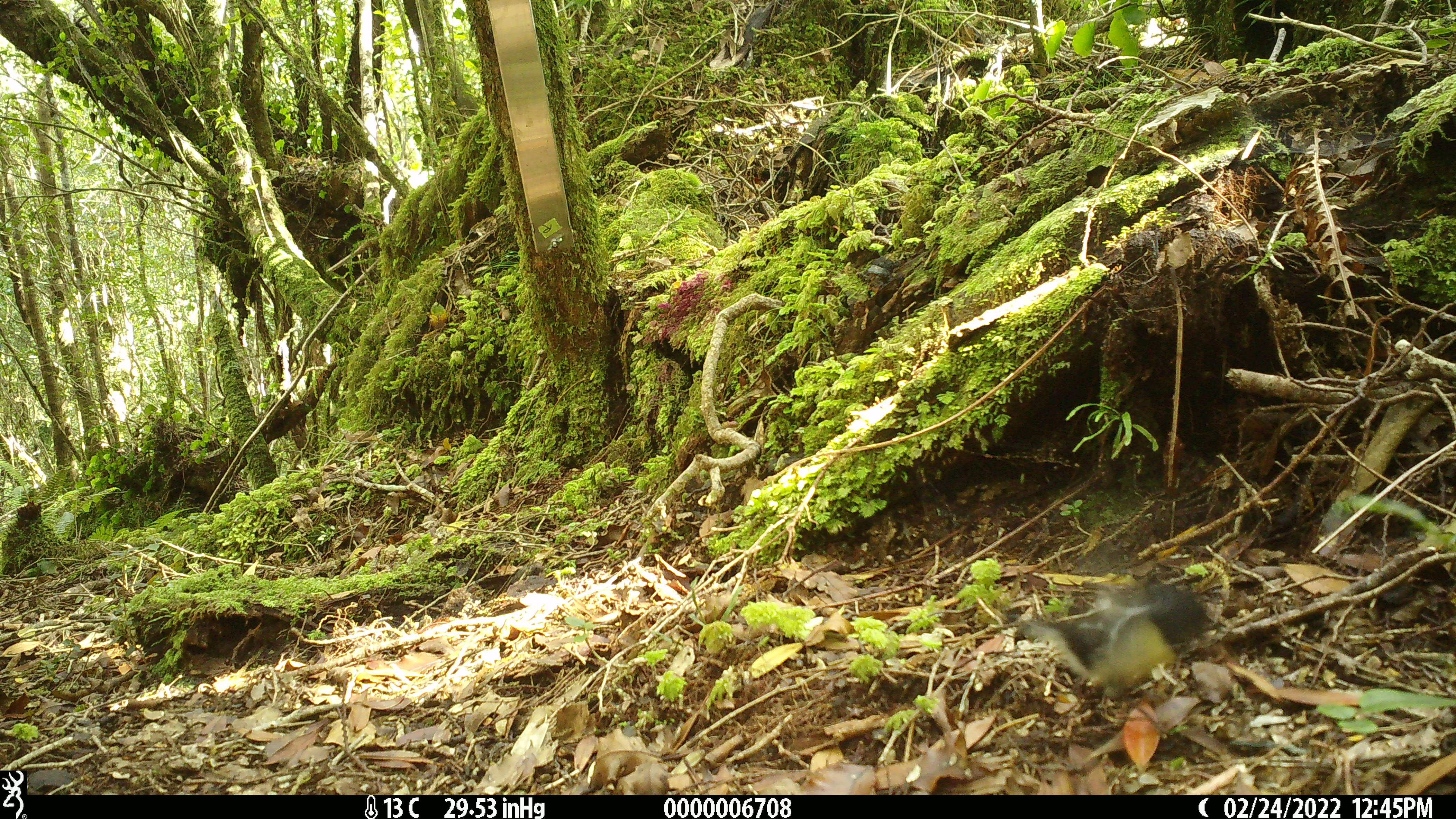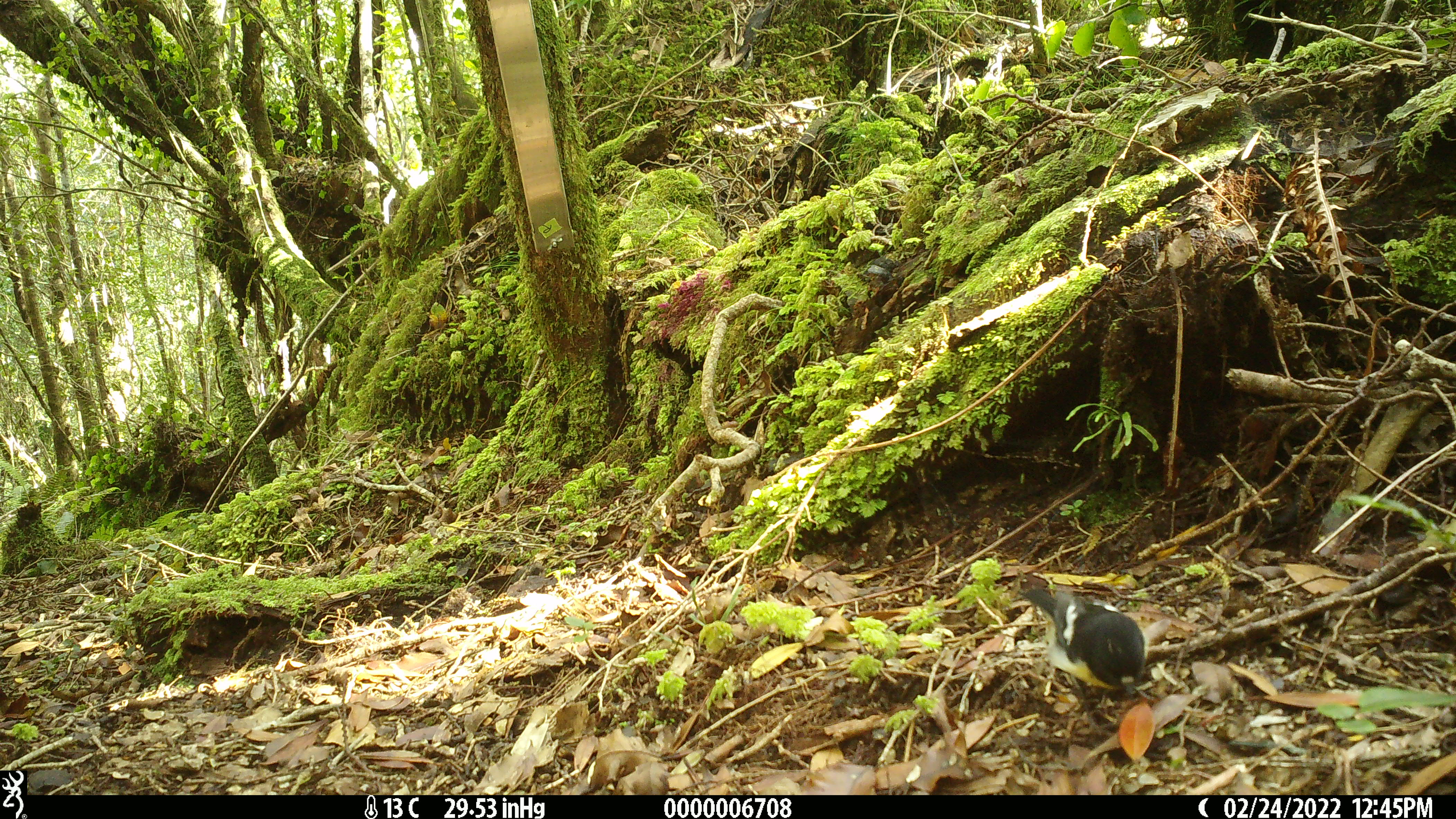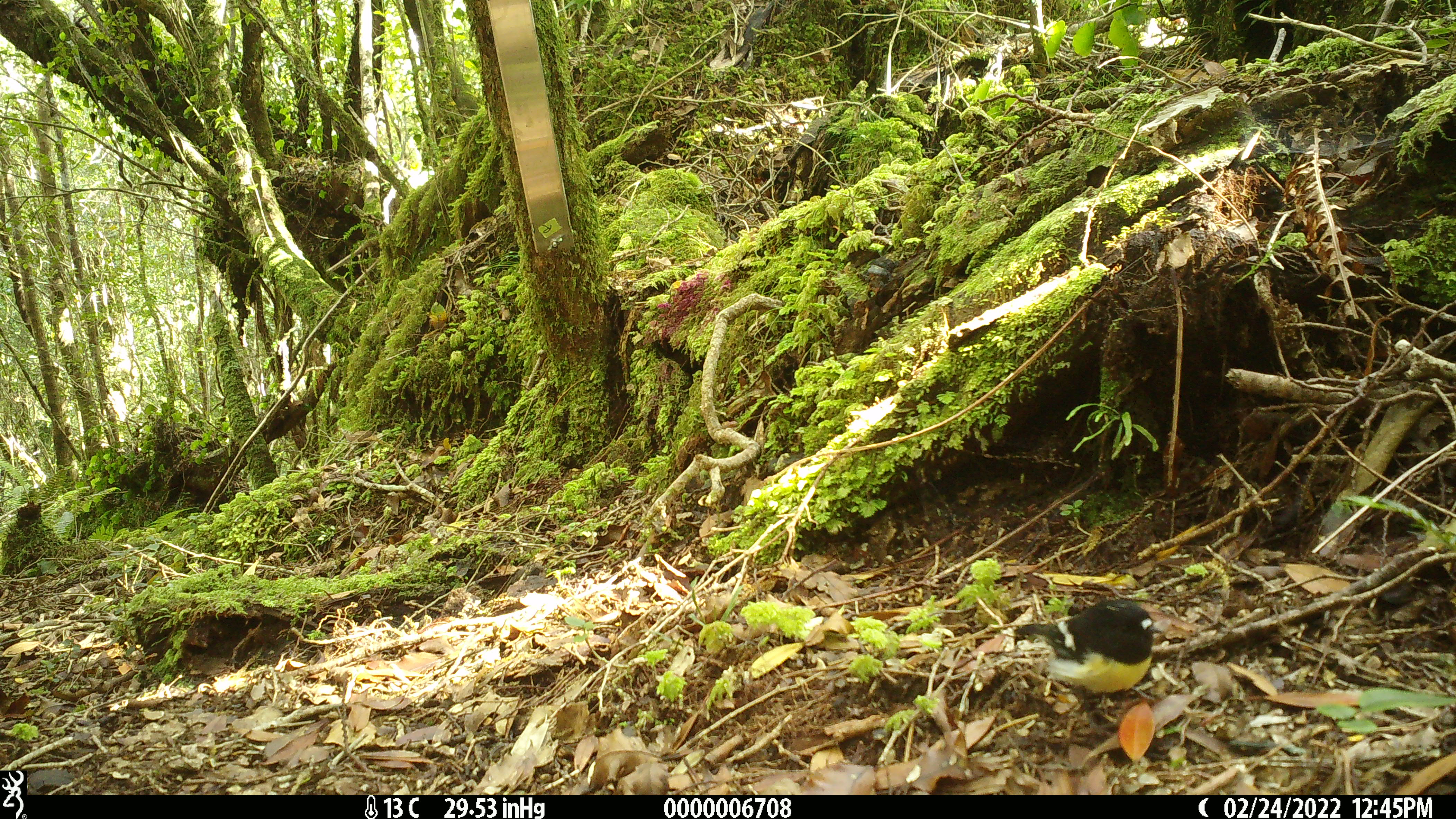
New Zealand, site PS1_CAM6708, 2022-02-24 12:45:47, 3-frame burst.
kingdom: Animalia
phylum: Chordata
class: Aves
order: Passeriformes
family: Petroicidae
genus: Petroica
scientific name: Petroica macrocephala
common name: tomtit